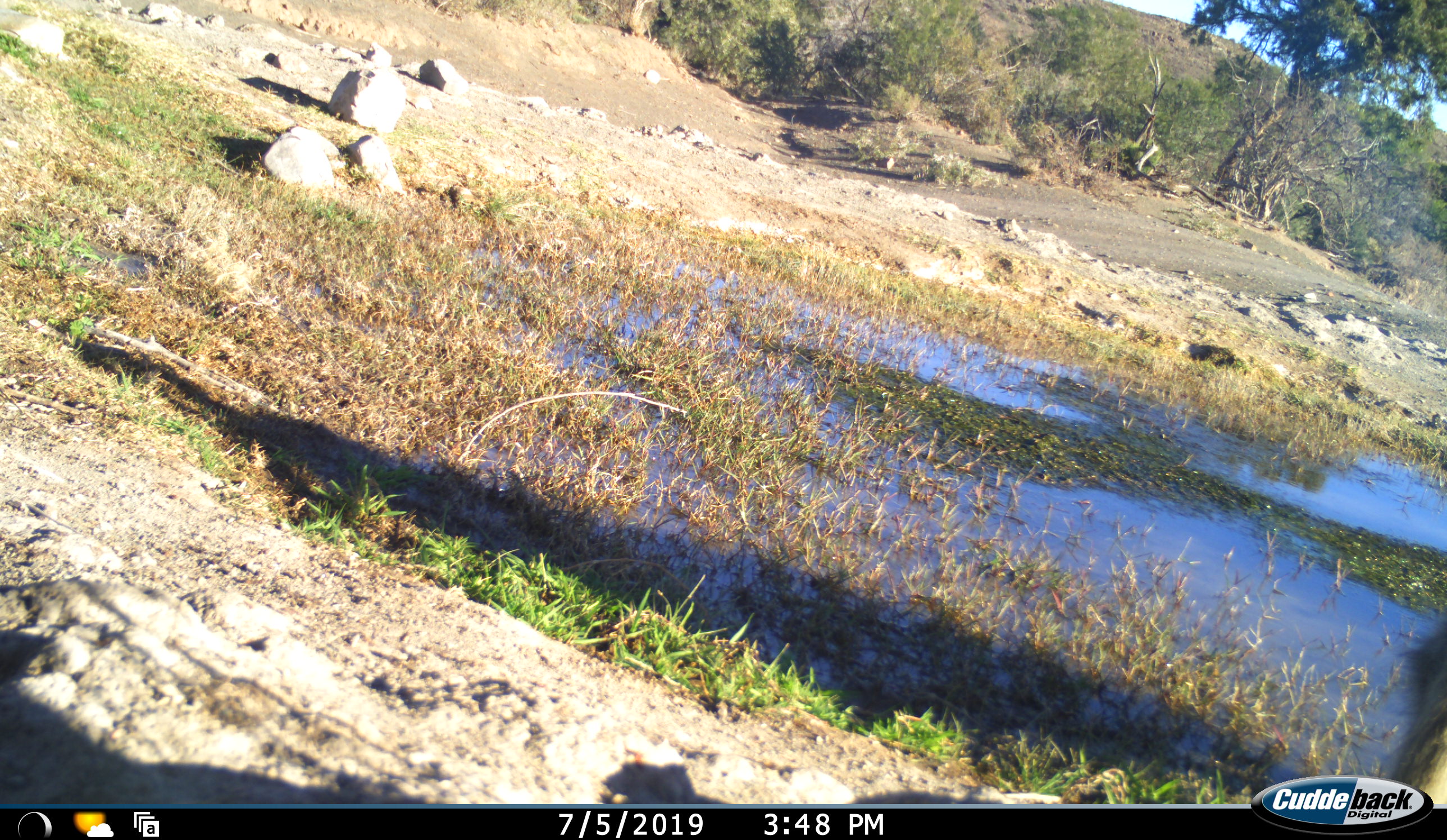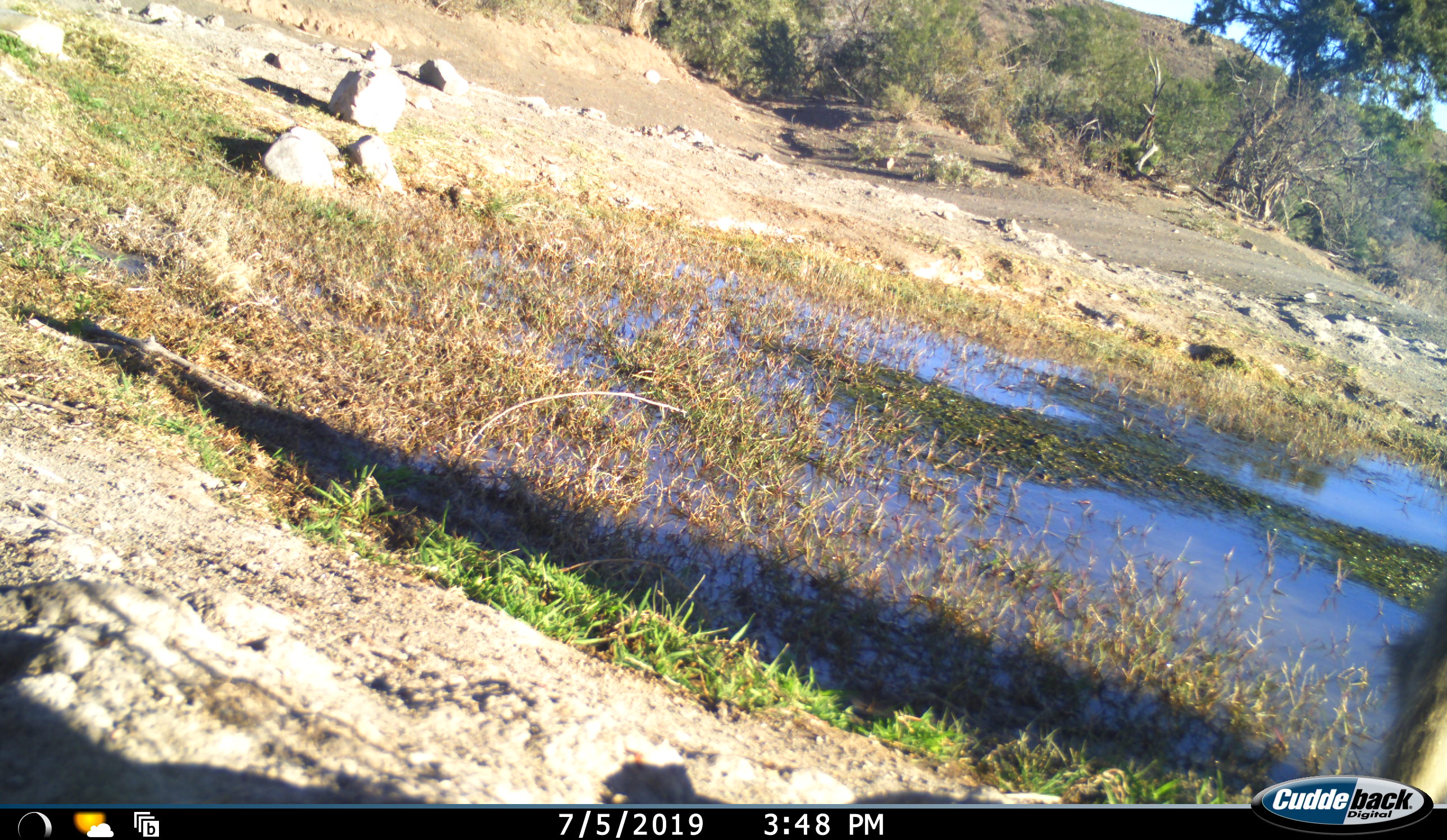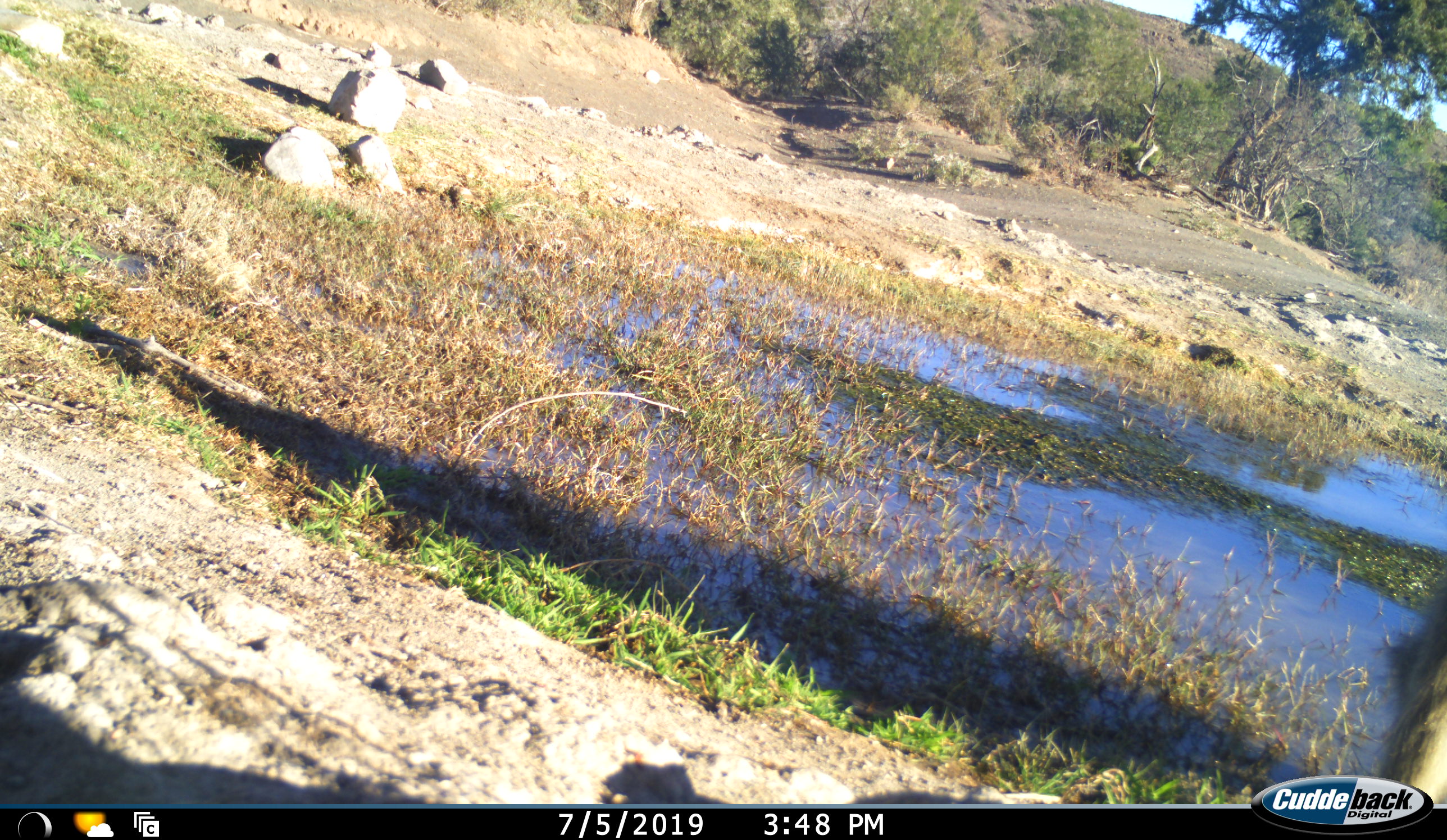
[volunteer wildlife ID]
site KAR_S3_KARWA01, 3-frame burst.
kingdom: Animalia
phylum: Chordata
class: Mammalia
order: Primates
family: Cercopithecidae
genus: Chlorocebus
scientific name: Chlorocebus pygerythrus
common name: vervet monkey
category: monkeyvervet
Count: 1.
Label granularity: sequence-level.